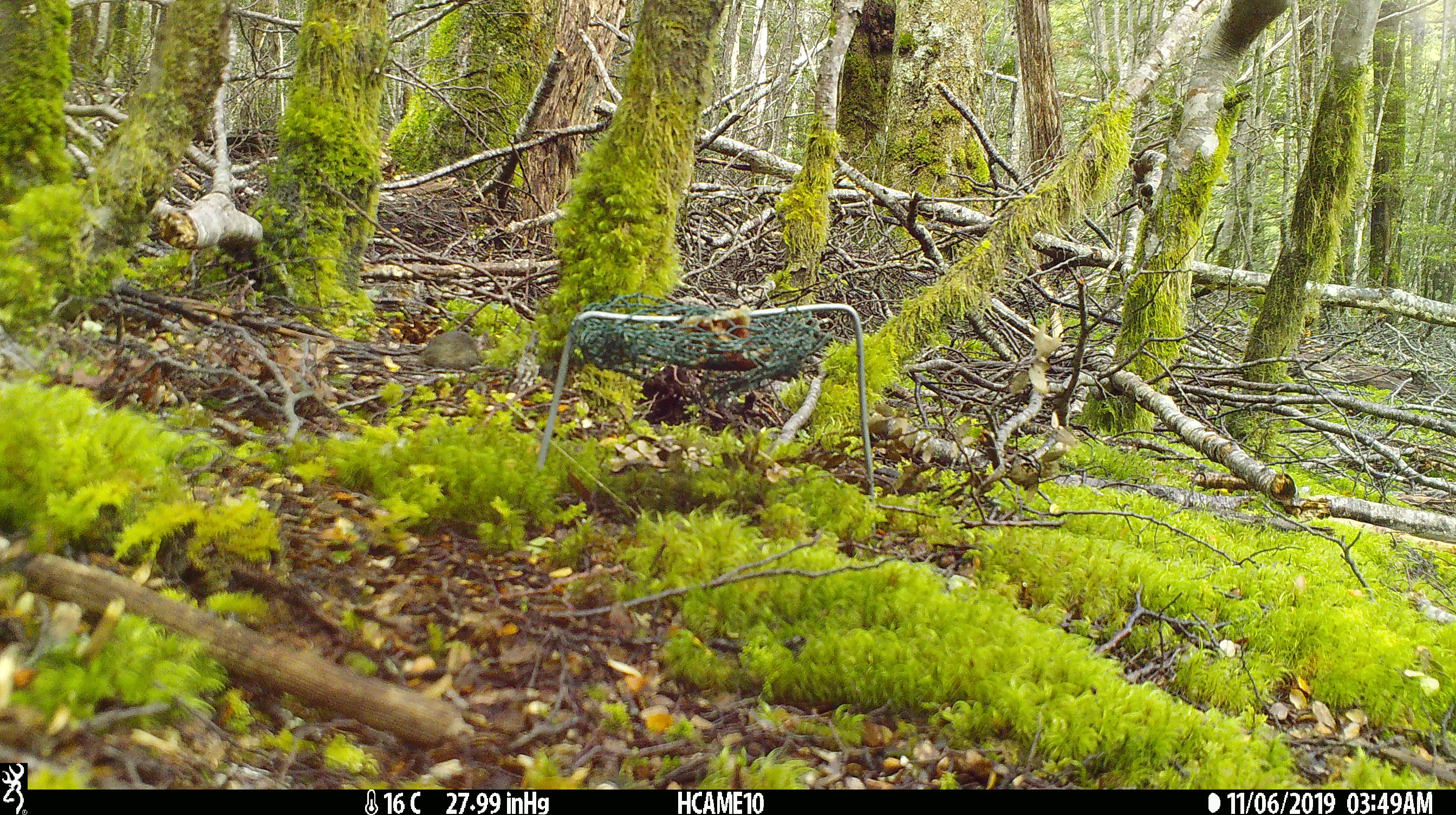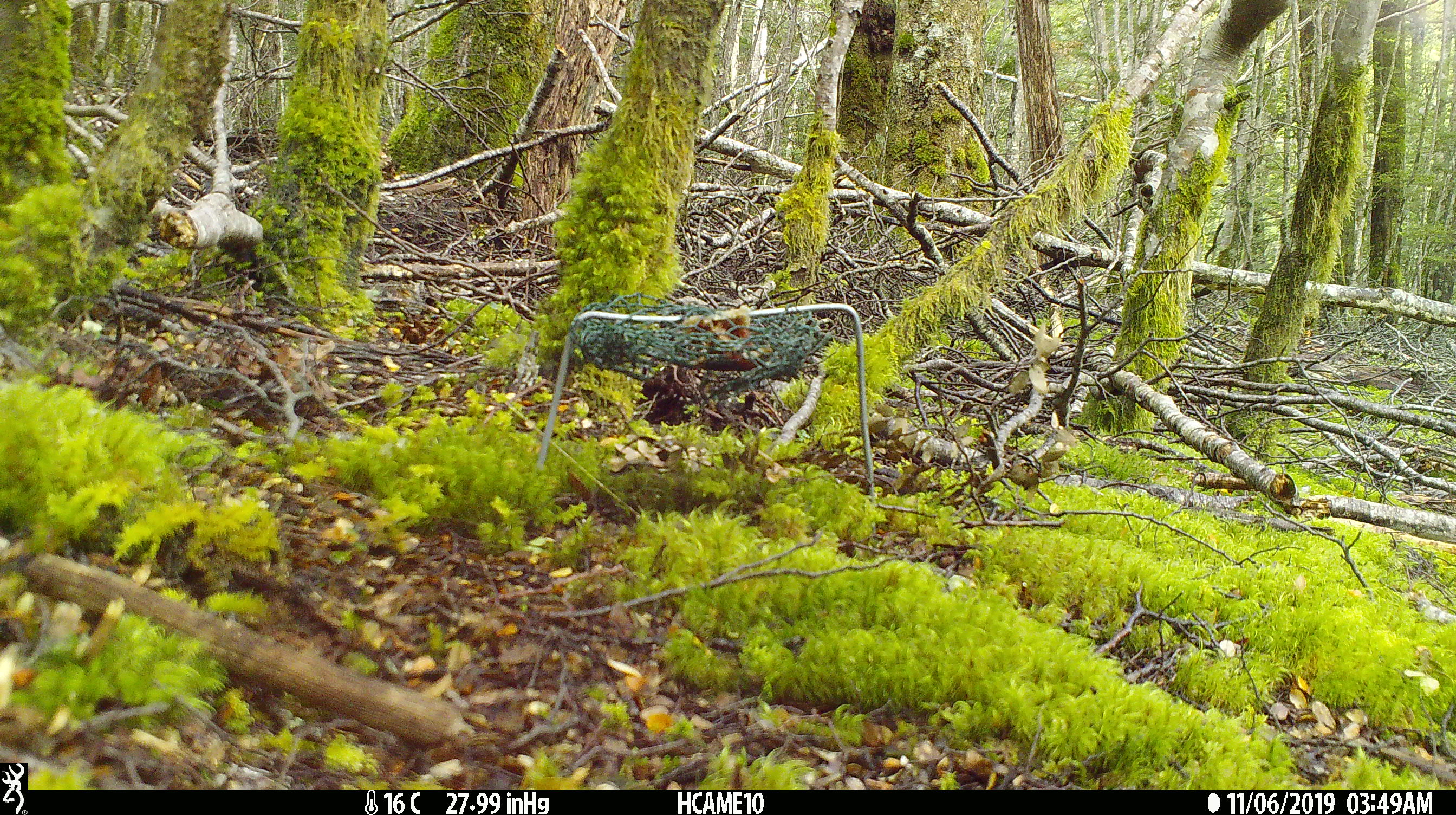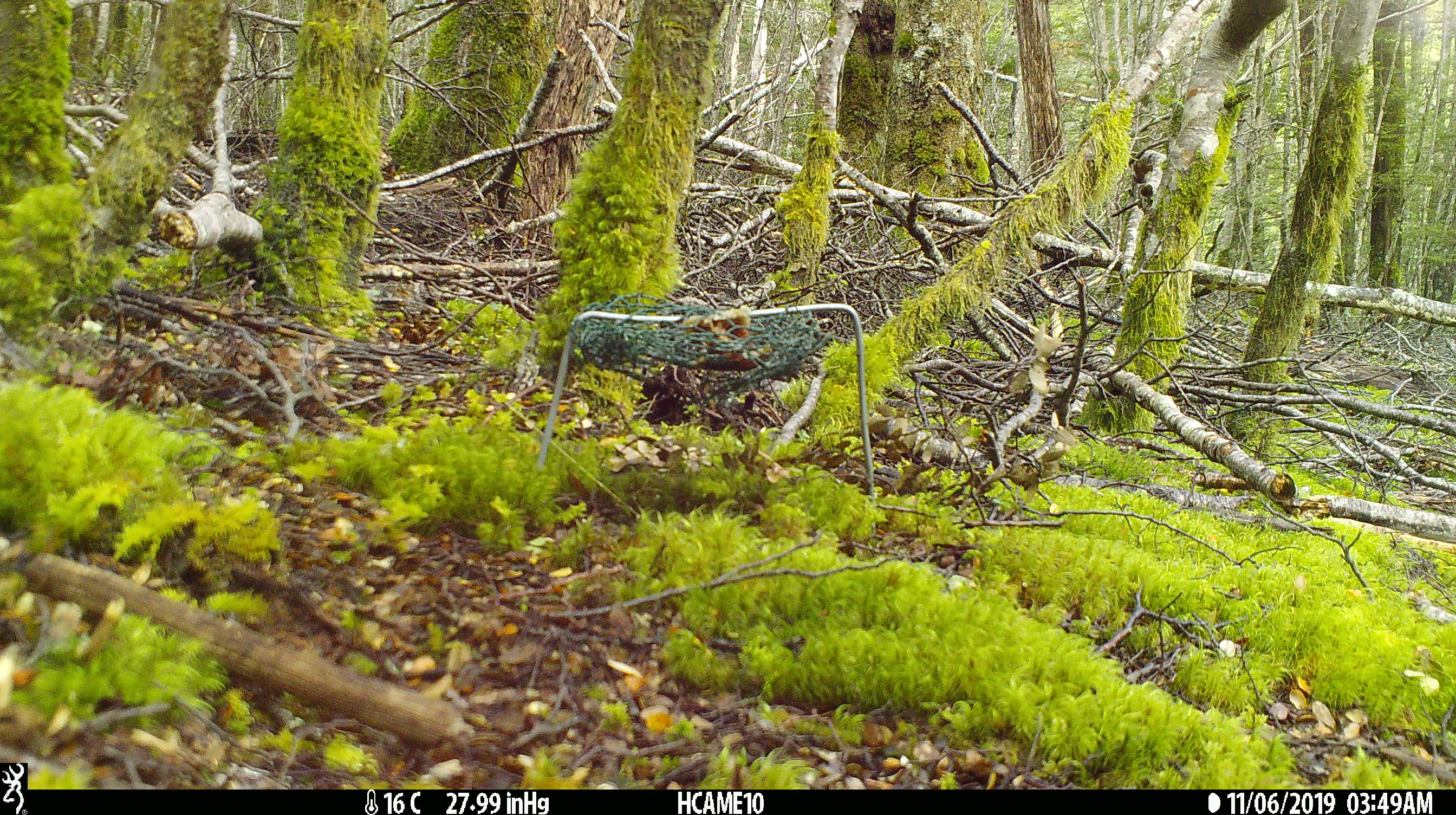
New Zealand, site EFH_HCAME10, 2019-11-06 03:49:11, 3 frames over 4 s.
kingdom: Animalia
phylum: Chordata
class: Mammalia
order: Rodentia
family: Muridae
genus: Mus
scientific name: Mus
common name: mouse